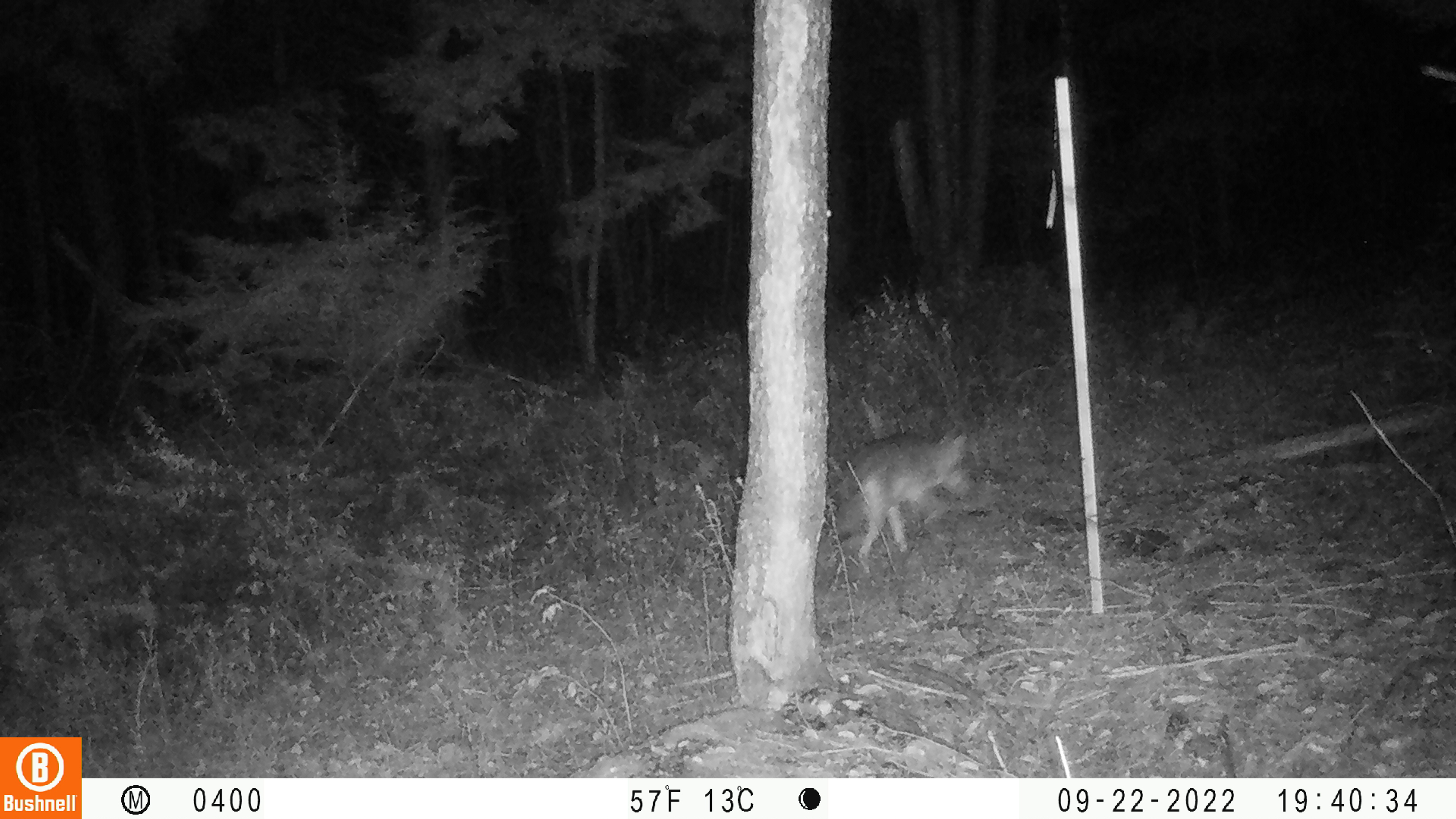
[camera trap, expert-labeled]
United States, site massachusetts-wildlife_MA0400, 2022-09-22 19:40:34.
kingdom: Animalia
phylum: Chordata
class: Mammalia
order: Carnivora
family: Canidae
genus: Canis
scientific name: Canis latrans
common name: coyote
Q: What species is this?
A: Coyote (Canis latrans).